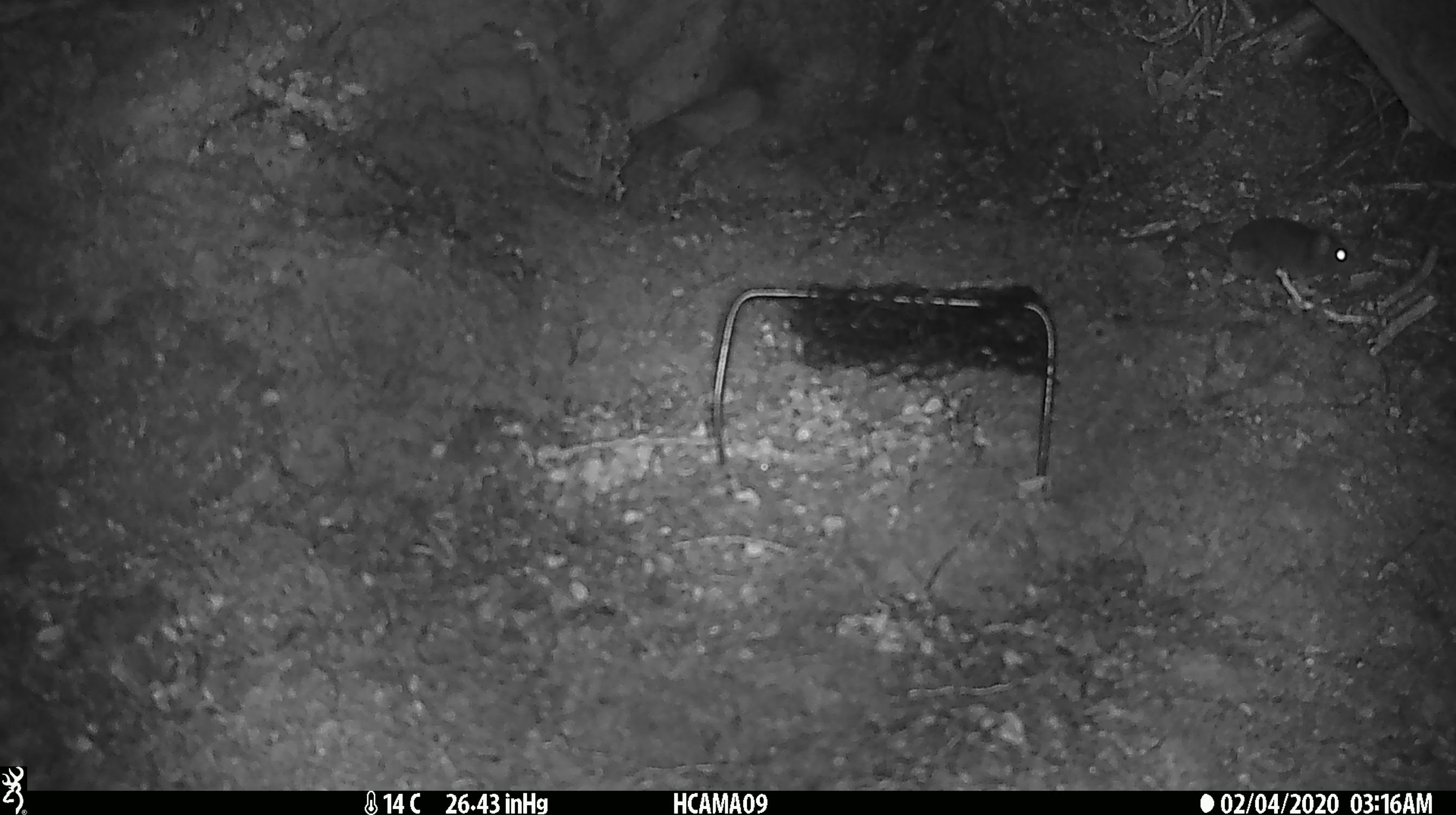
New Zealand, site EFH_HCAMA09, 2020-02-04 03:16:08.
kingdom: Animalia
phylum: Chordata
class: Mammalia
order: Rodentia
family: Muridae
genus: Mus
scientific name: Mus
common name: mouse